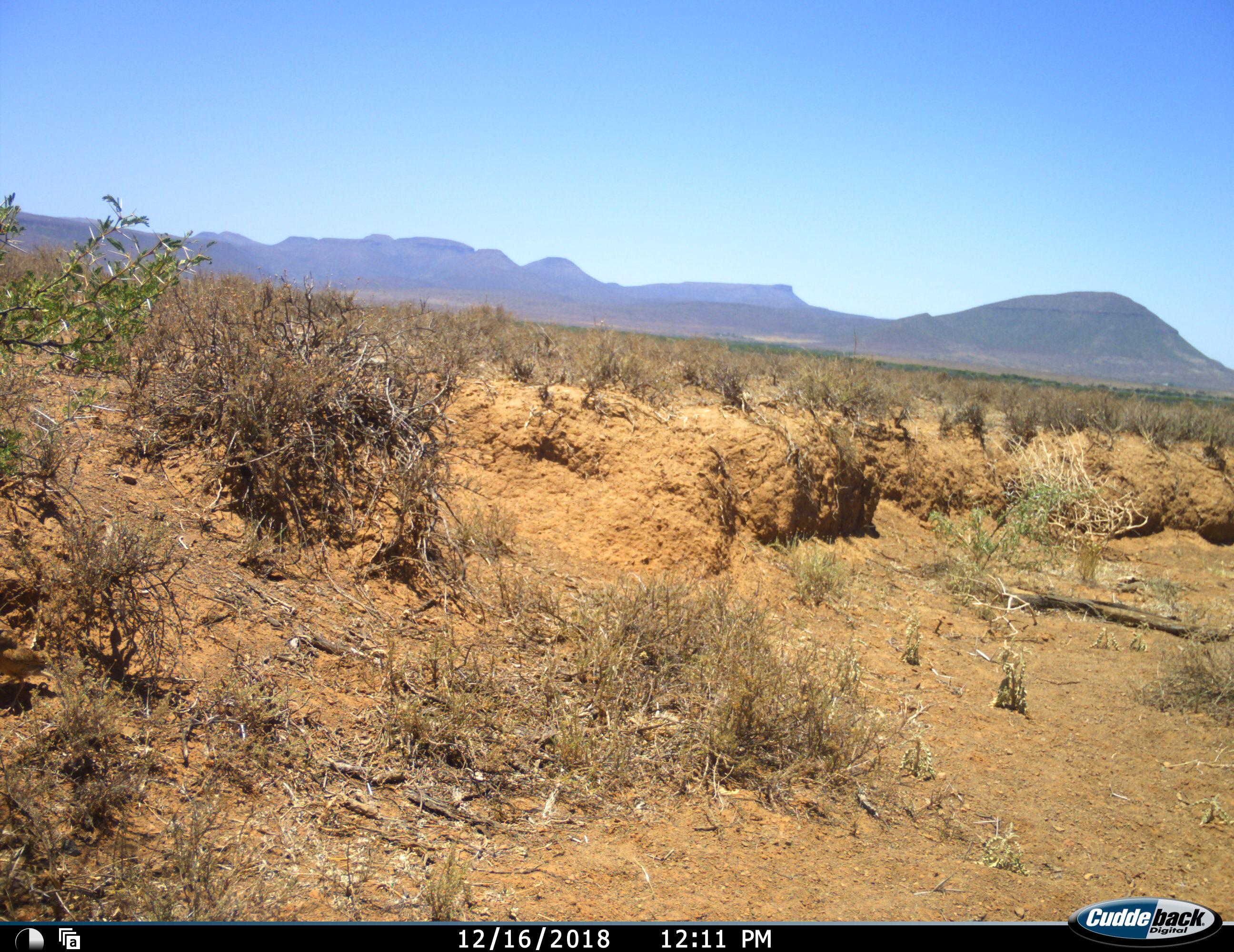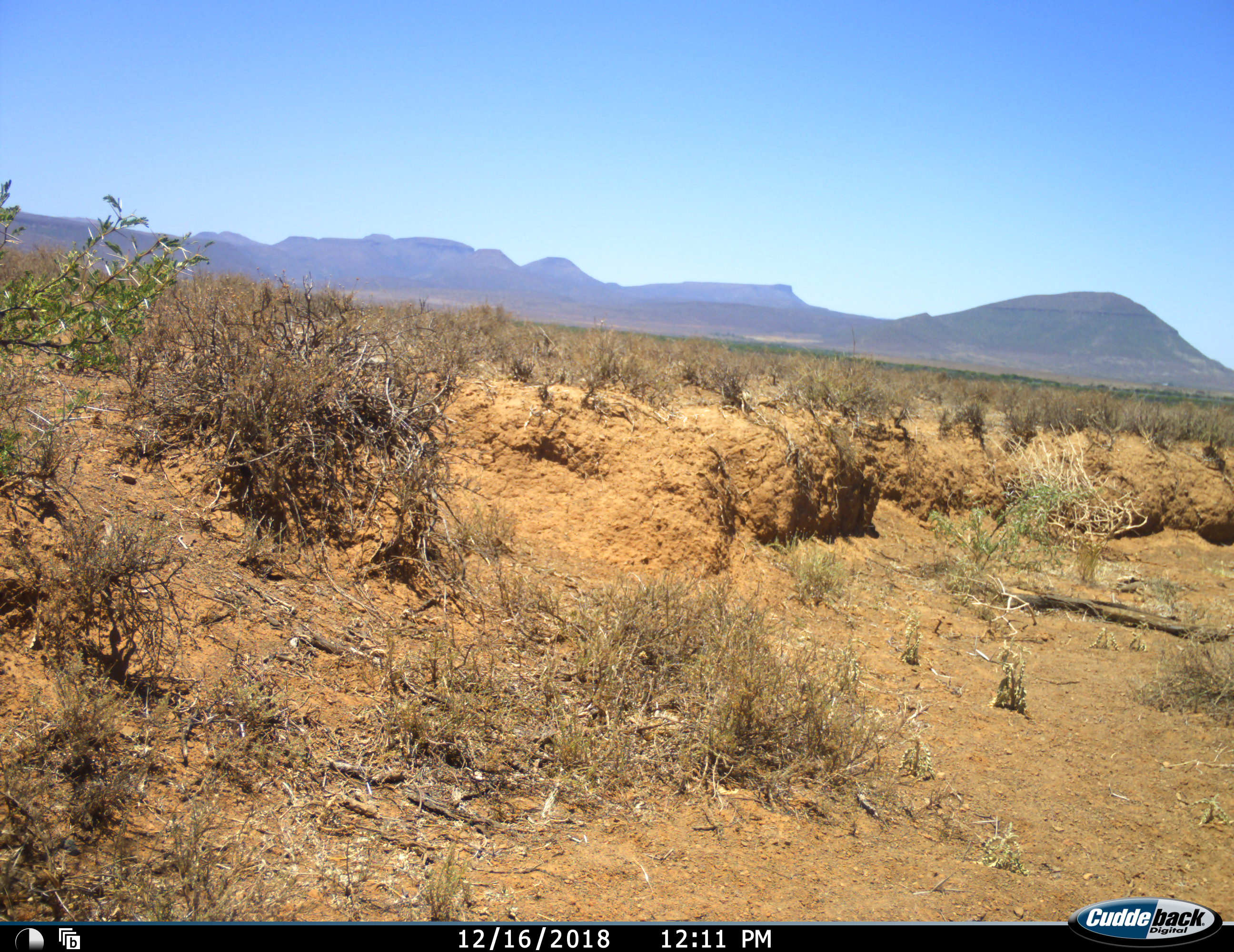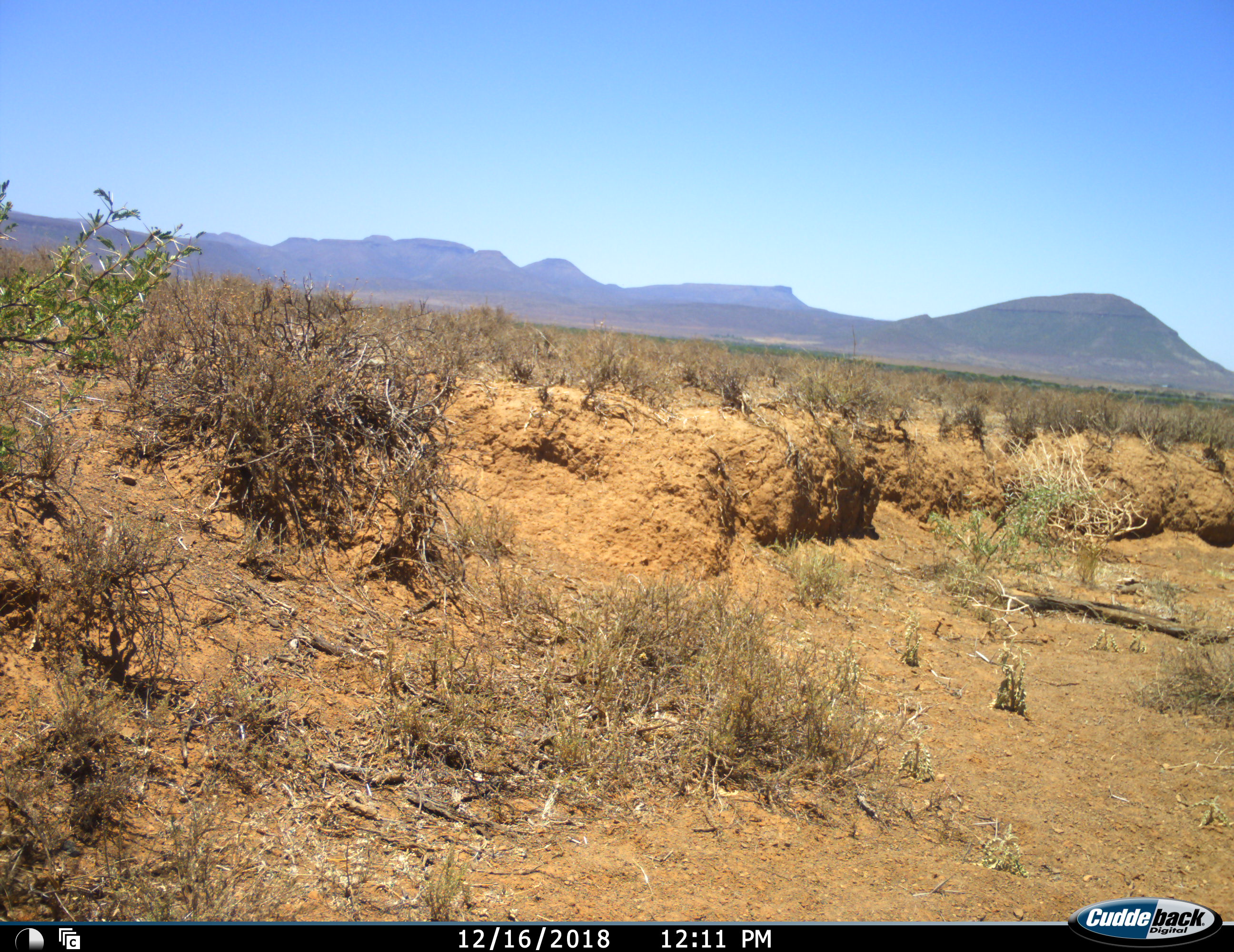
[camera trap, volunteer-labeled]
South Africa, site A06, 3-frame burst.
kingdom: Animalia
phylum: Chordata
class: Aves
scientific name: Aves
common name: bird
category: birdother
Birdother (bird) (Aves), count 1. Behavior (volunteer vote fractions): standing 33%, resting 0%, moving 83%, interacting 0%. Young present (vote fraction): 0%. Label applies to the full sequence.